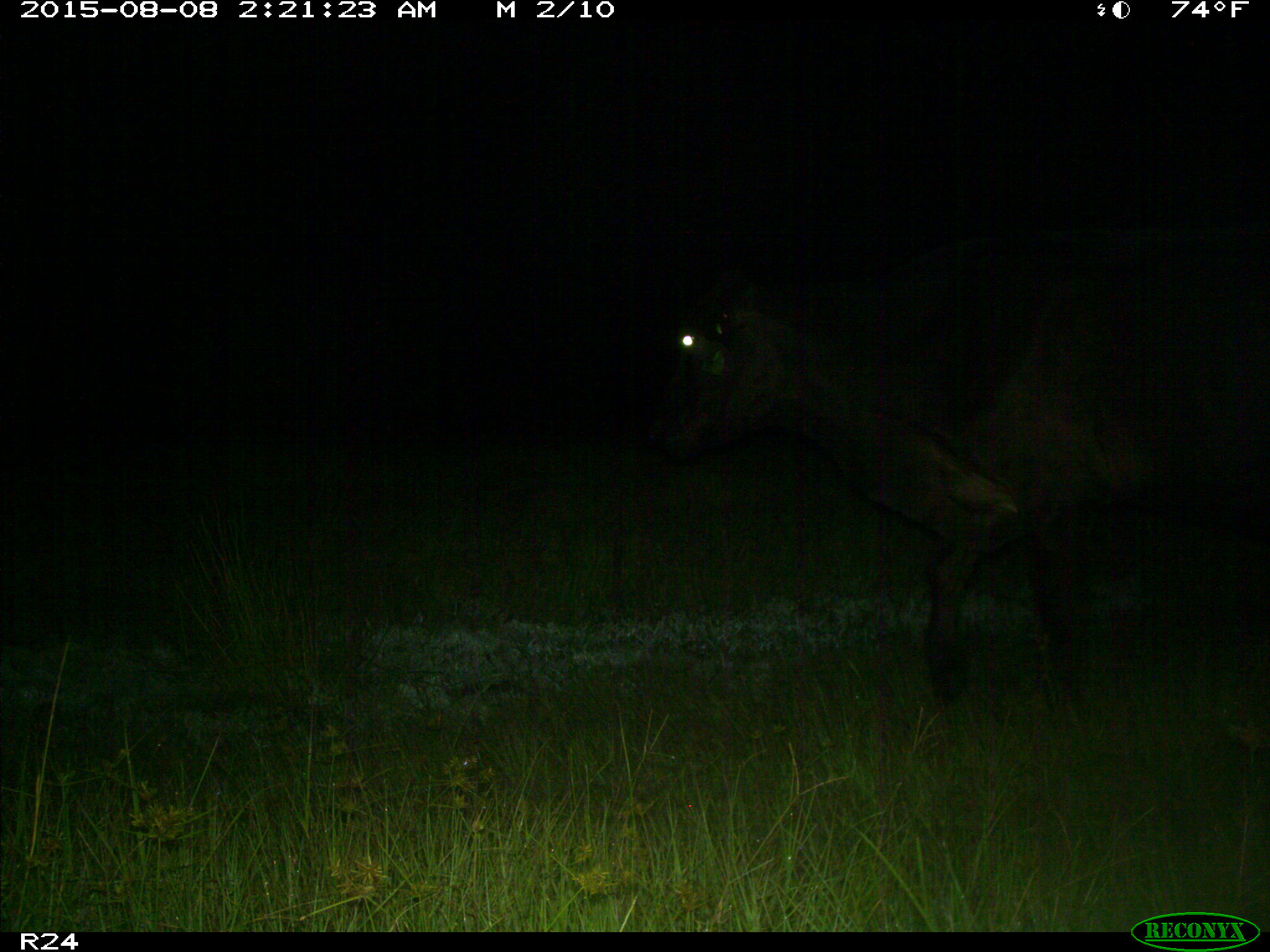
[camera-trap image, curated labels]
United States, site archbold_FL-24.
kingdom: Animalia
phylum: Chordata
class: Mammalia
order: Artiodactyla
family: Bovidae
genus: Bos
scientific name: Bos taurus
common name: domestic cow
Bos taurus (domestic cow).